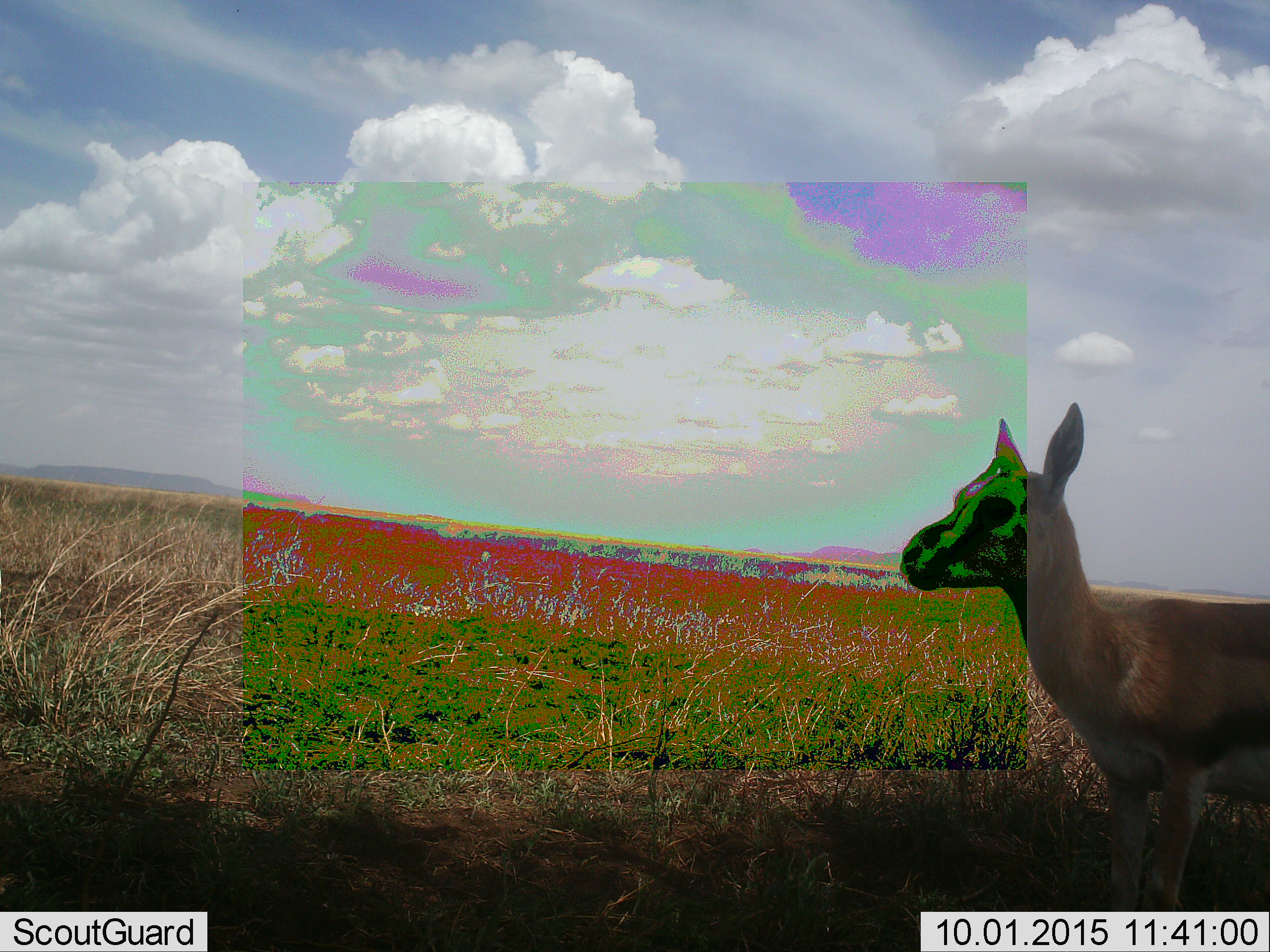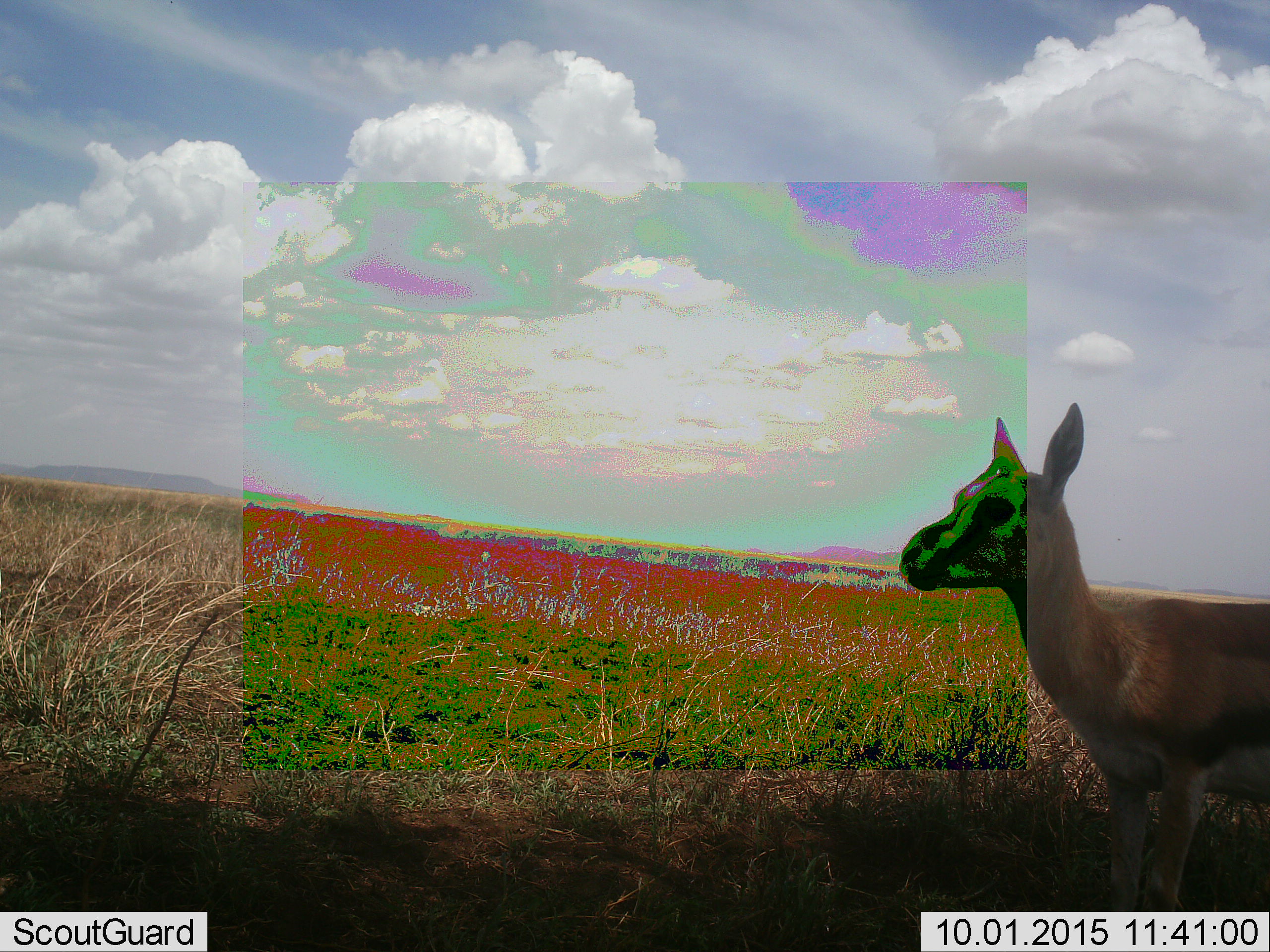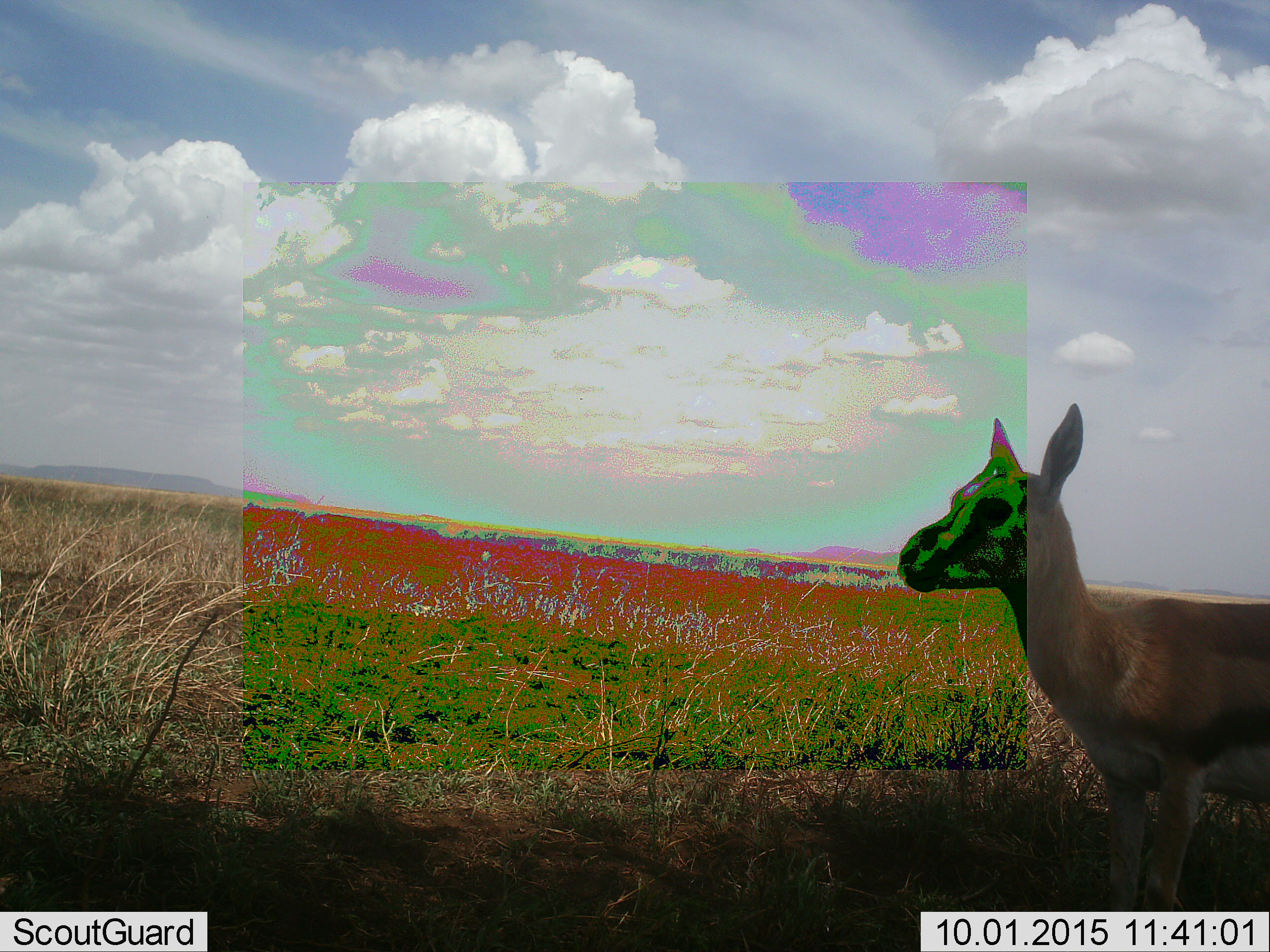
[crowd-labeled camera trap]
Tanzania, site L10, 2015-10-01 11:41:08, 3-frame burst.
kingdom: Animalia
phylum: Chordata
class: Mammalia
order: Artiodactyla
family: Bovidae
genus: Eudorcas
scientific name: Eudorcas thomsonii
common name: thomson's gazelle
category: gazellethomsons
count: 1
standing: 100%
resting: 0%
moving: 0%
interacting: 0%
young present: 0%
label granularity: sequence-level